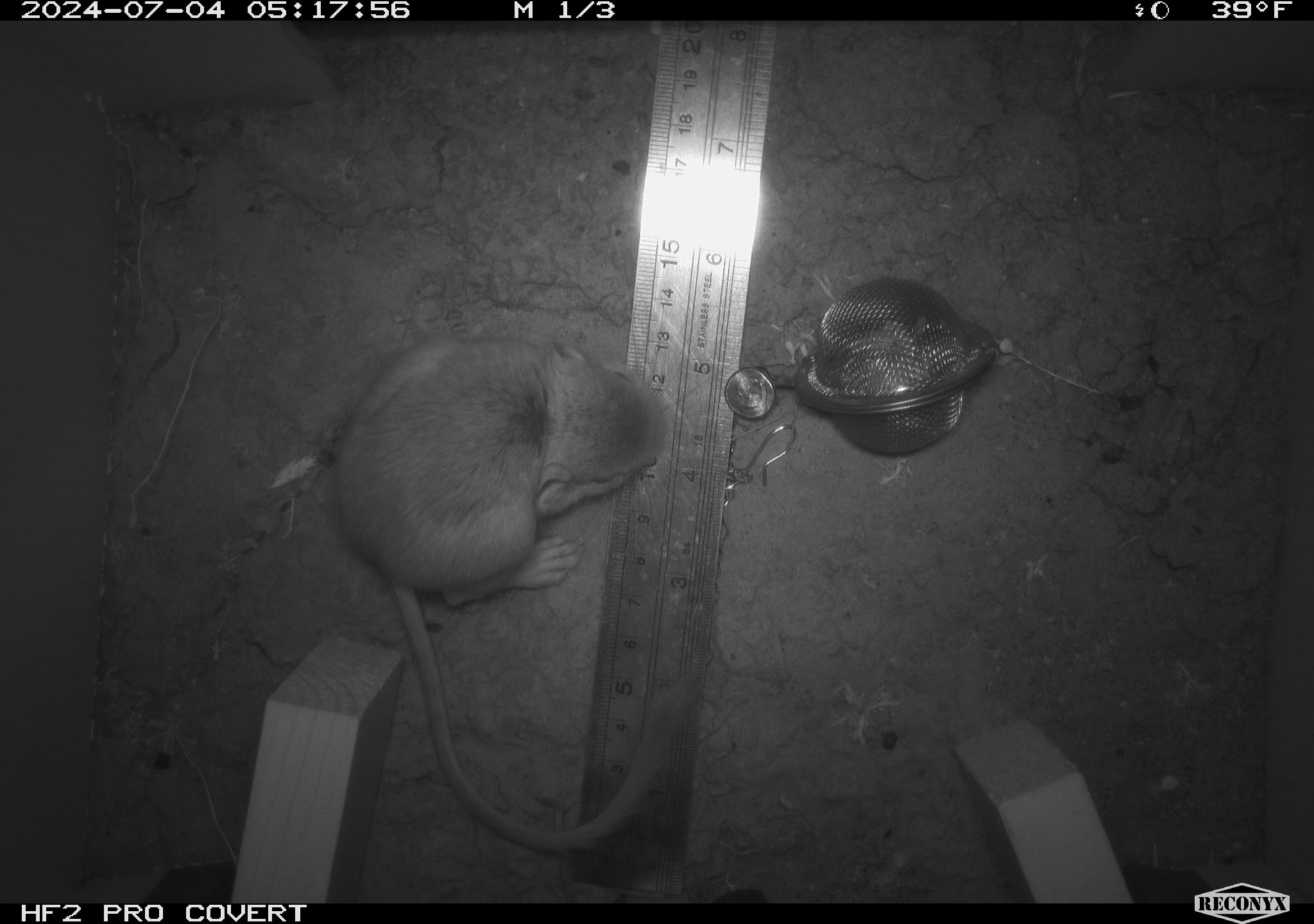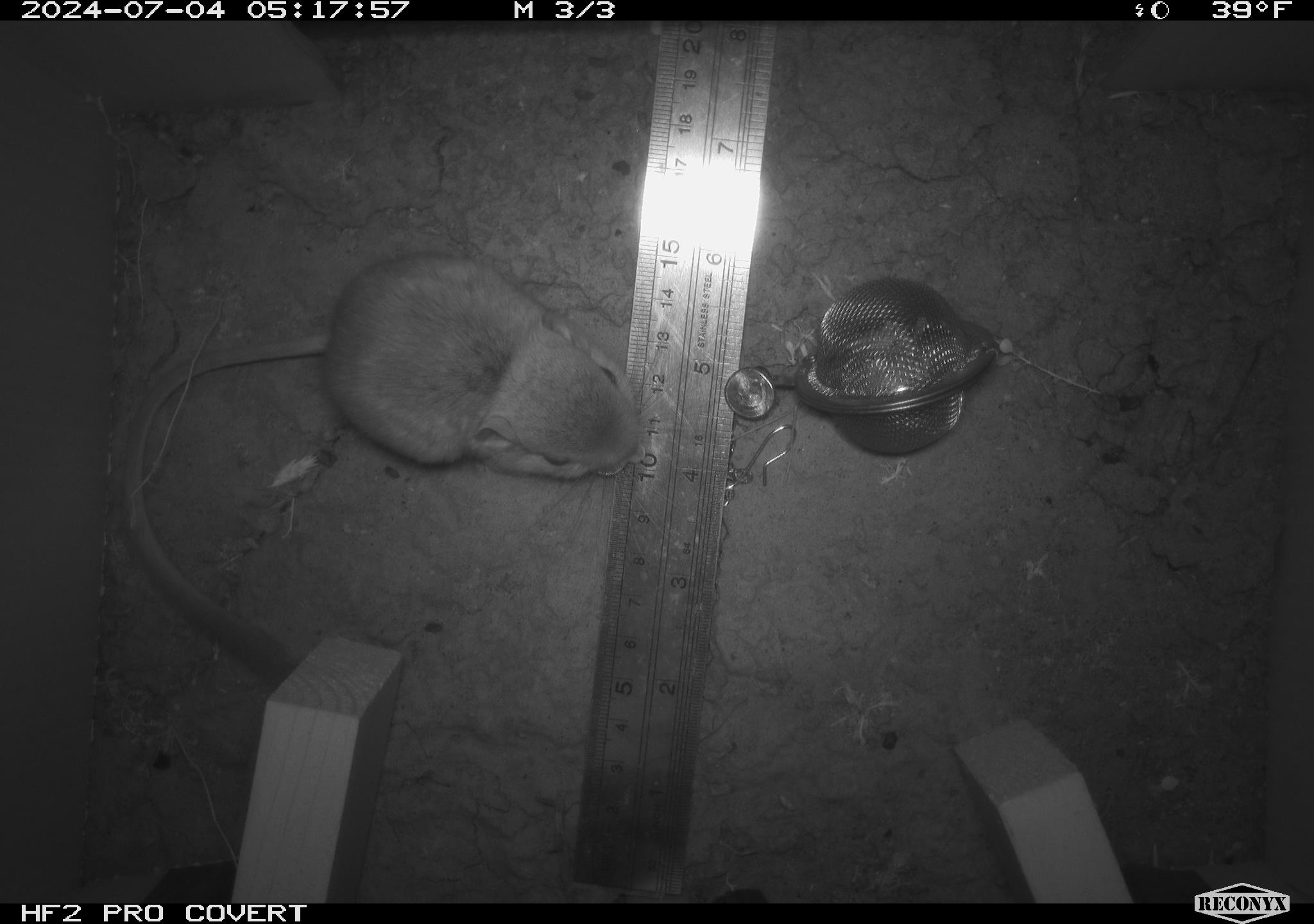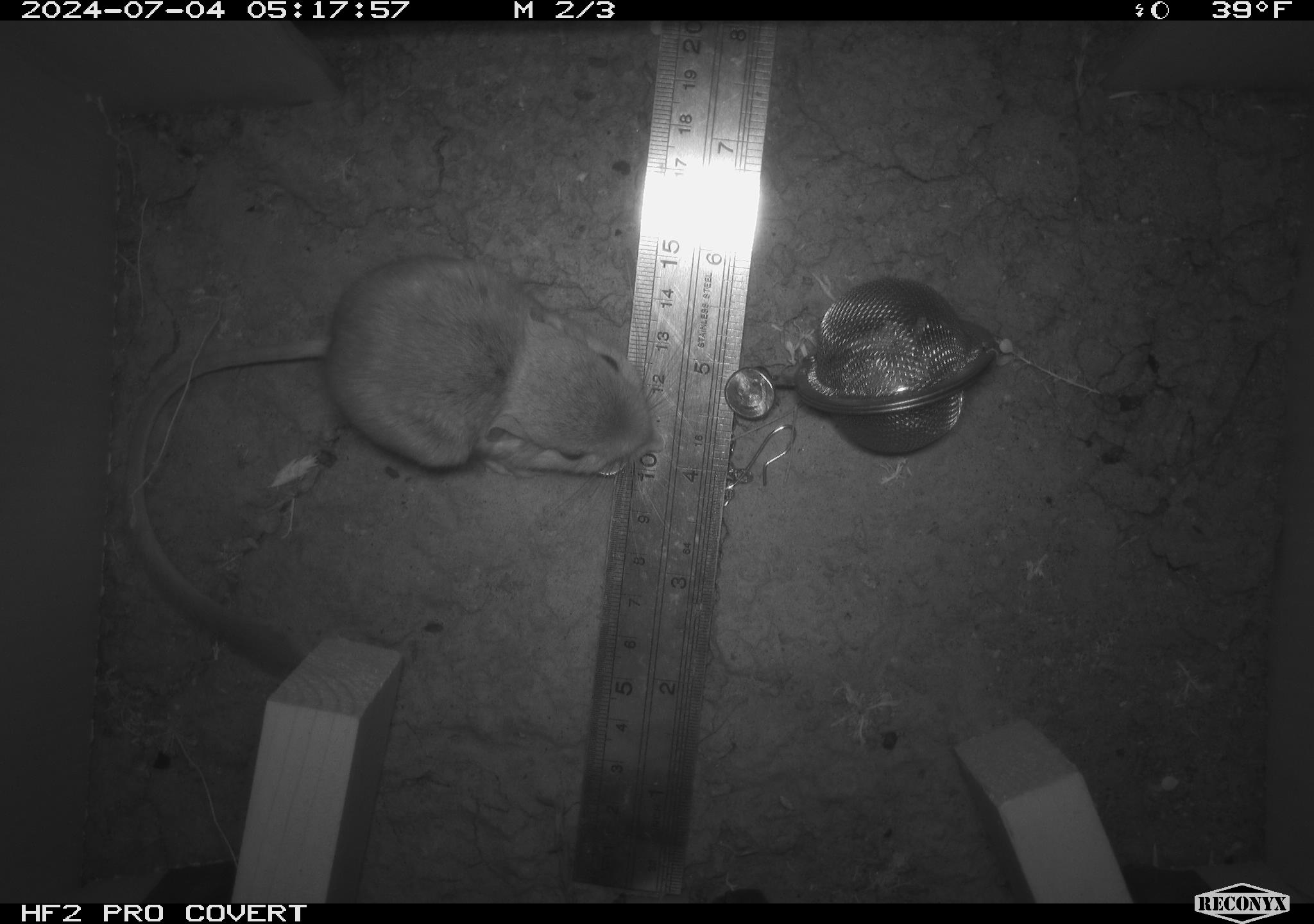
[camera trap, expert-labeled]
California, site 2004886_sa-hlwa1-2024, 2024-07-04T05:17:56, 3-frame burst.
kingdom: Animalia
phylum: Chordata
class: Mammalia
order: Rodentia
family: Heteromyidae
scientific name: Heteromyidae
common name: kangaroo rats and pocket mice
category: heteromyidae family